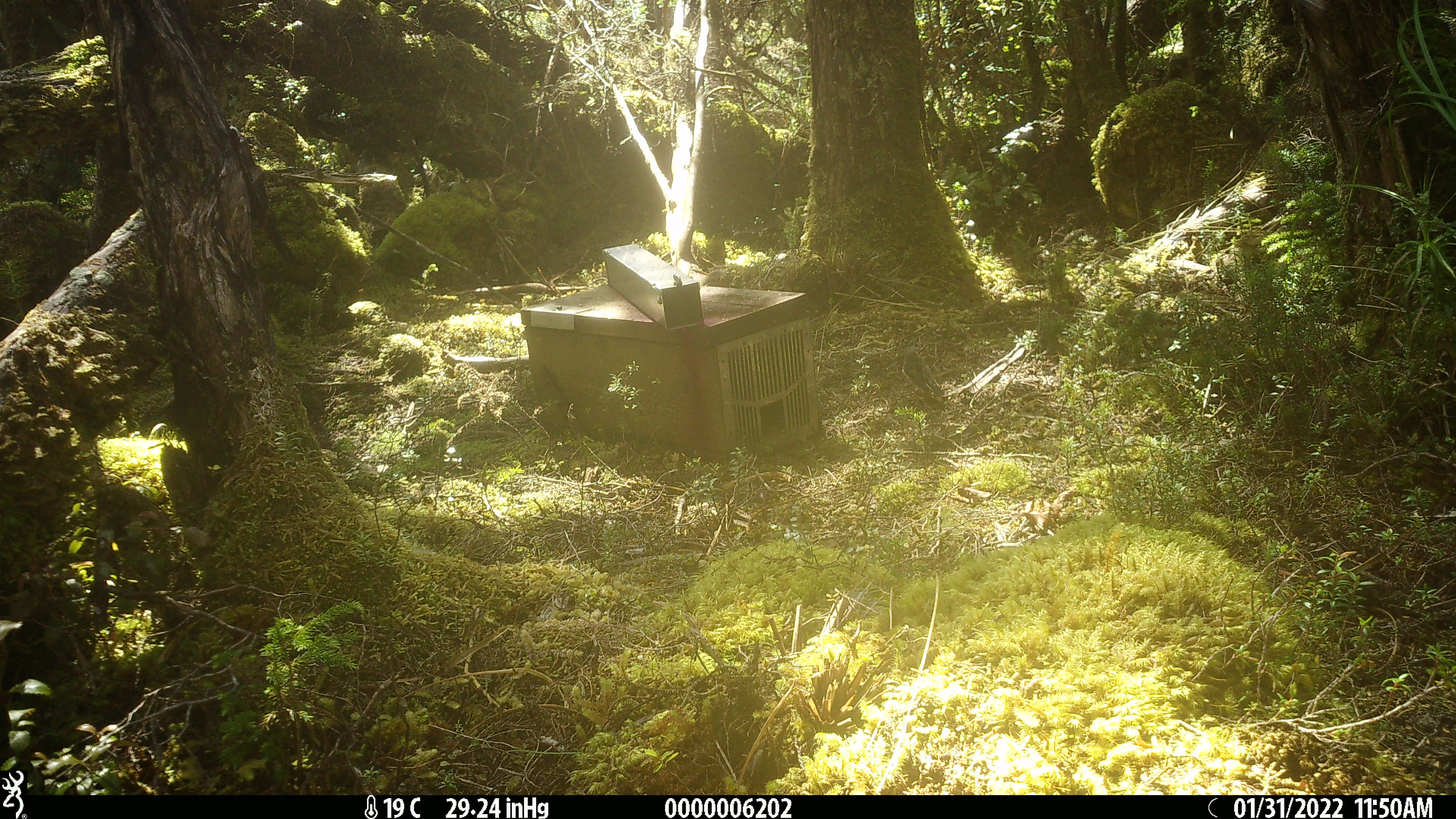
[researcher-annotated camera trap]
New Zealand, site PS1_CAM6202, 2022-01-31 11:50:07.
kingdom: Animalia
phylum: Chordata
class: Aves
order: Passeriformes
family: Petroicidae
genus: Petroica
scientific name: Petroica australis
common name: new zealand robin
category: robin